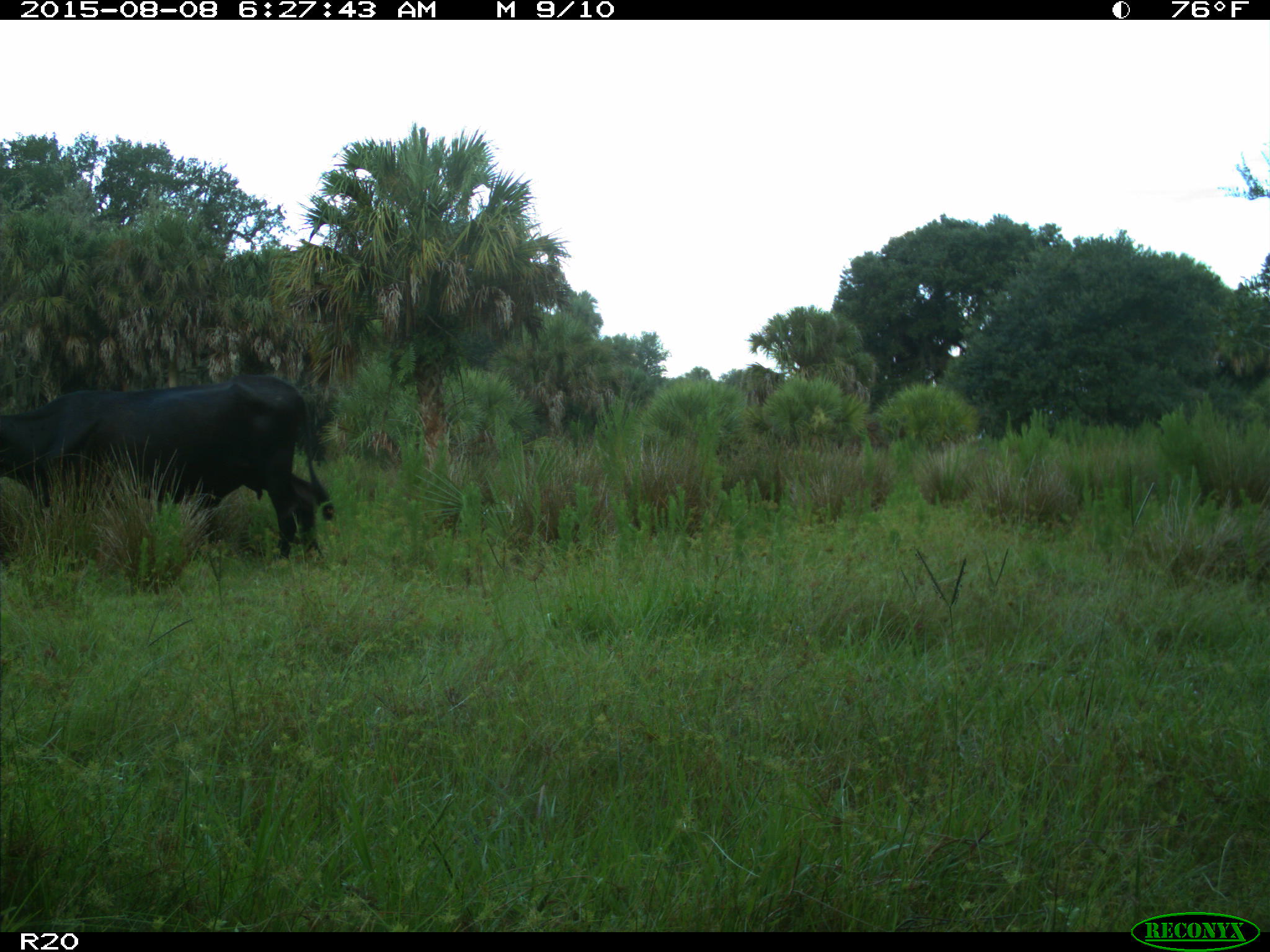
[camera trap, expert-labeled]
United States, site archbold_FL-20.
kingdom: Animalia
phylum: Chordata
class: Mammalia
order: Artiodactyla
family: Bovidae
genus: Bos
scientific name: Bos taurus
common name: domestic cow